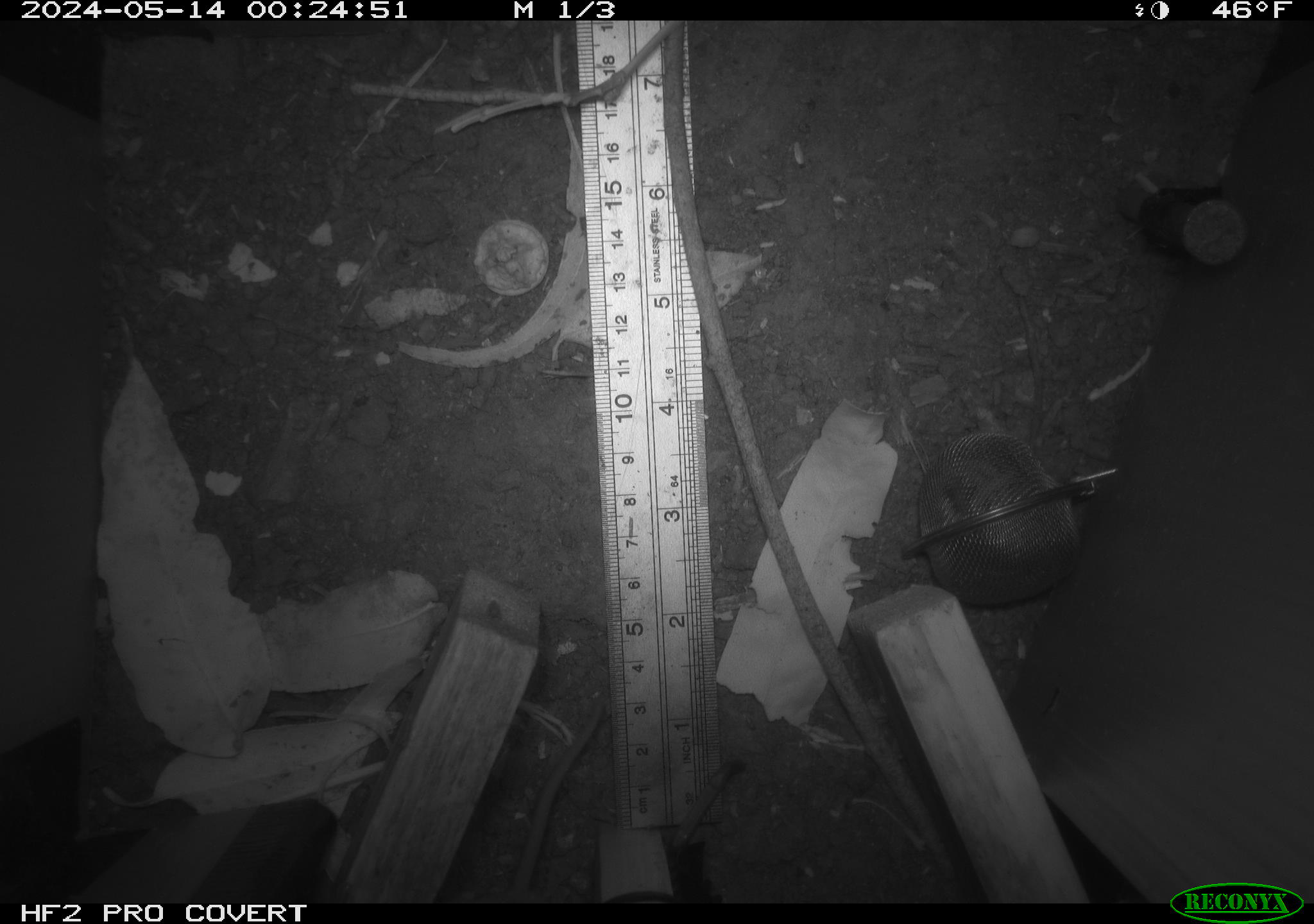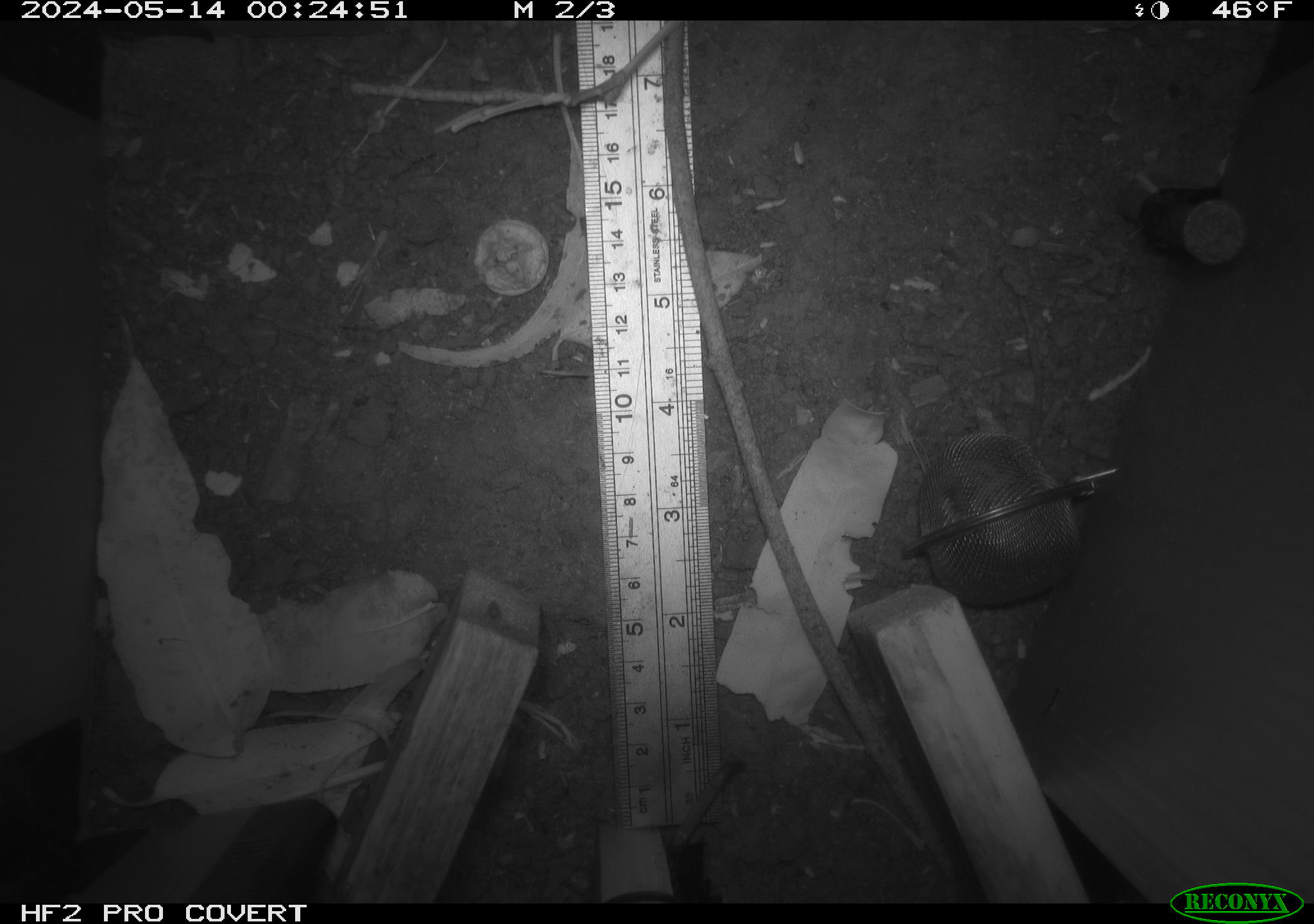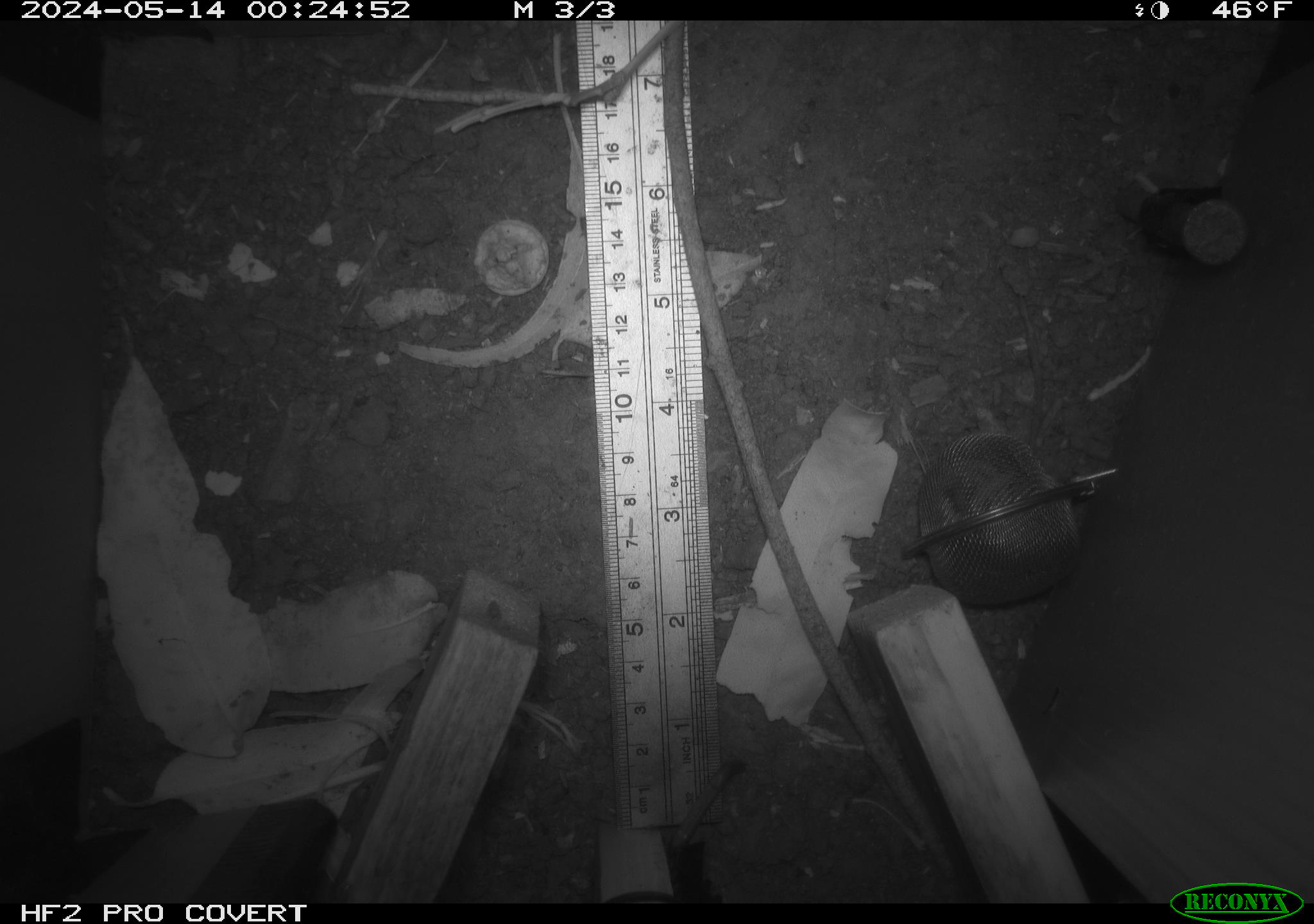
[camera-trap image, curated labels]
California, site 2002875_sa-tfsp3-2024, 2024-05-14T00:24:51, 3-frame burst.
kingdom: Animalia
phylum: Chordata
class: Mammalia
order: Rodentia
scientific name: Rodentia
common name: rodent